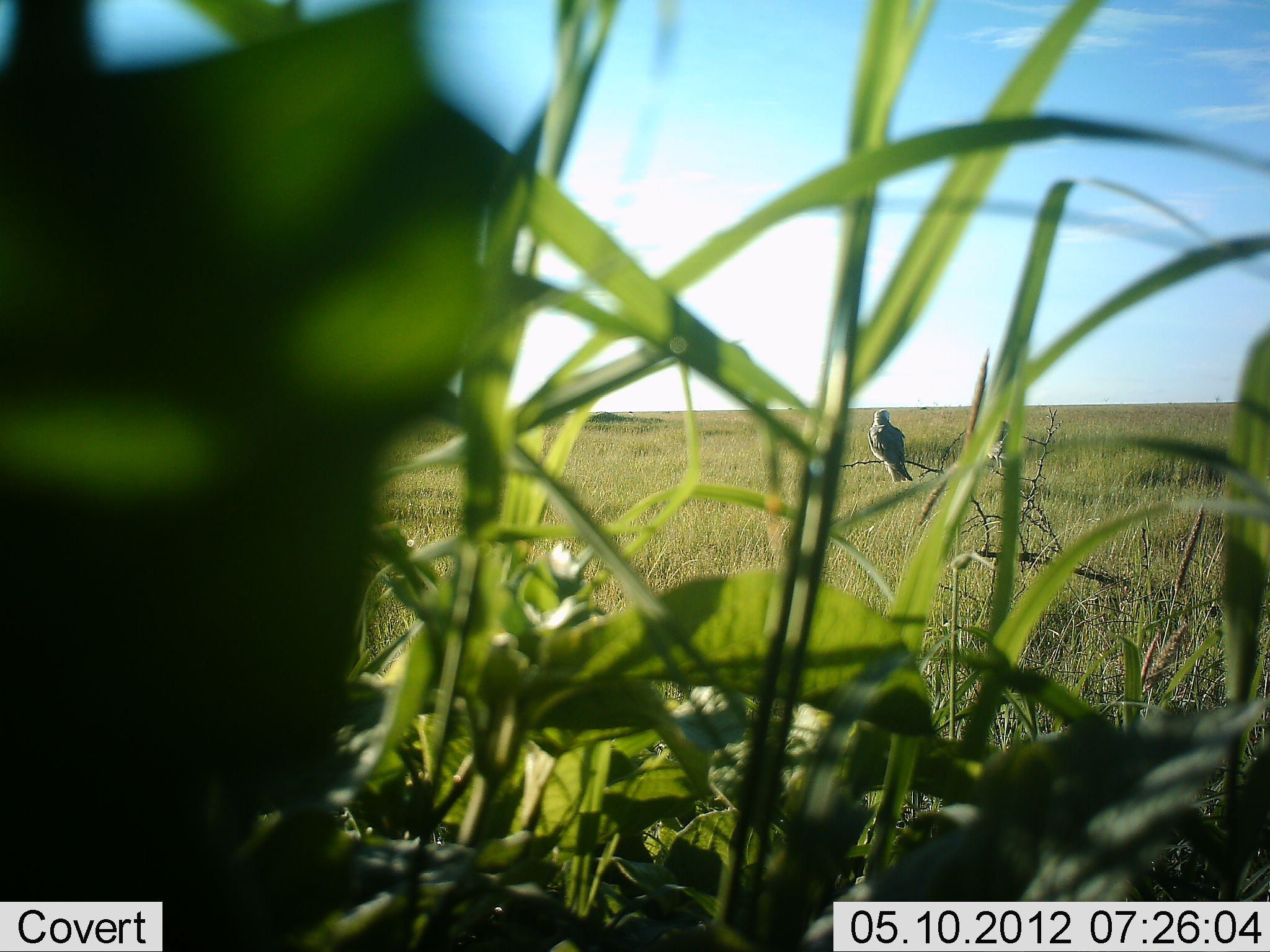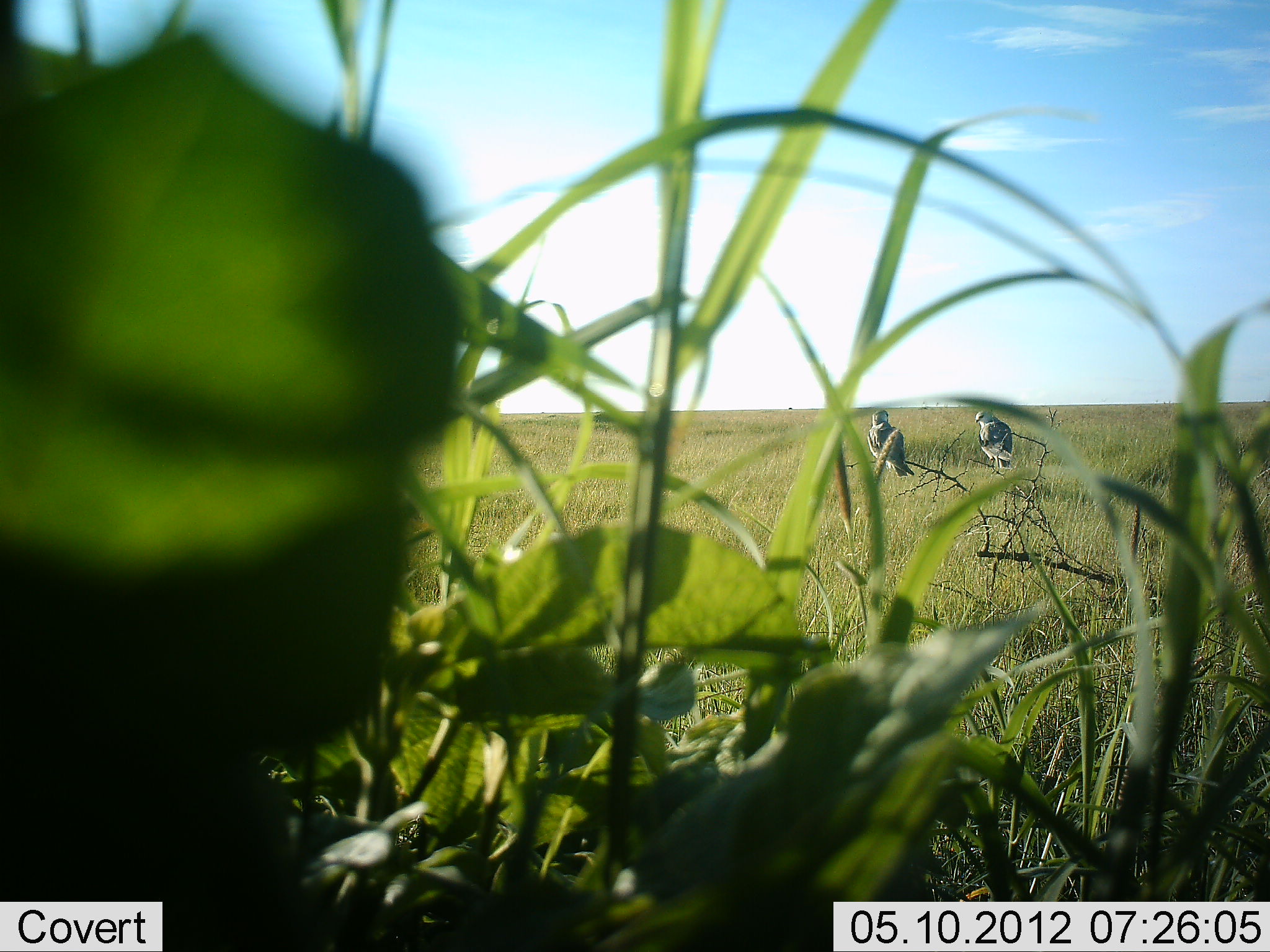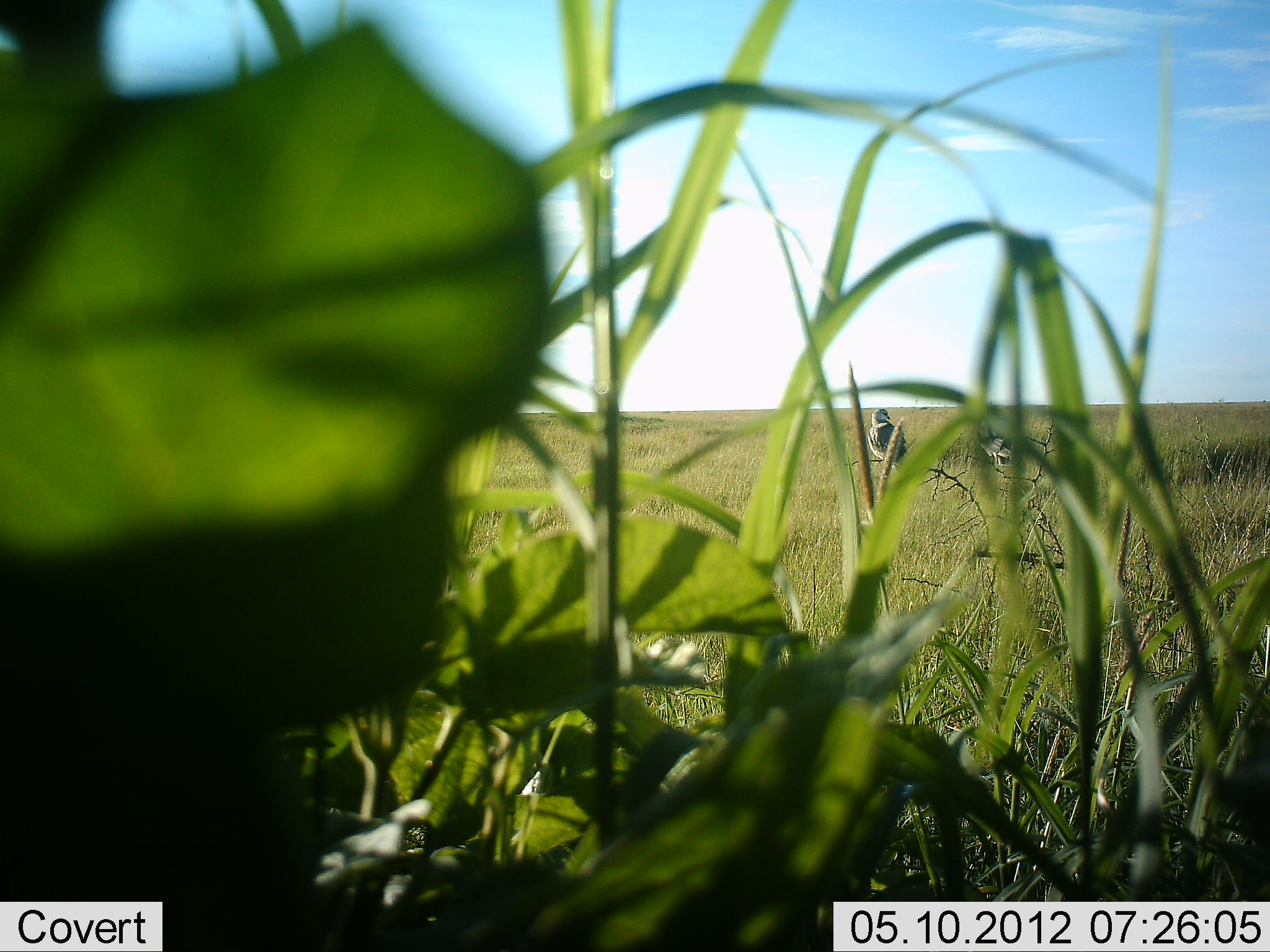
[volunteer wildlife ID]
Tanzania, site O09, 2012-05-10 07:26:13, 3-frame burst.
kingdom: Animalia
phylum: Chordata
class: Aves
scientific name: Aves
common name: bird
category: otherbird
Otherbird (bird) (Aves), count 2. Behavior (volunteer vote fractions): standing 60%, resting 40%, moving 0%, interacting 0%. Young present (vote fraction): 0%. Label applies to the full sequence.